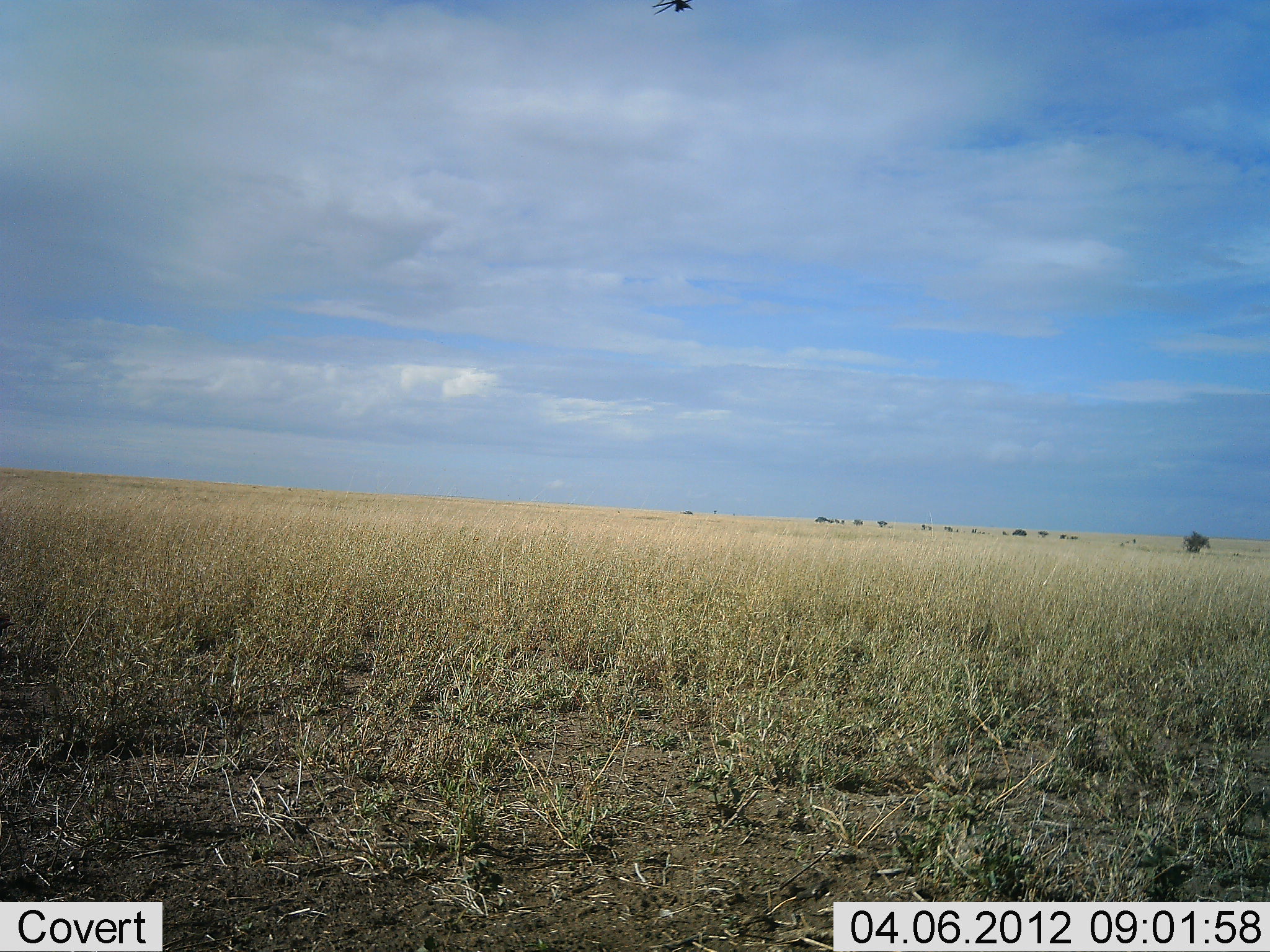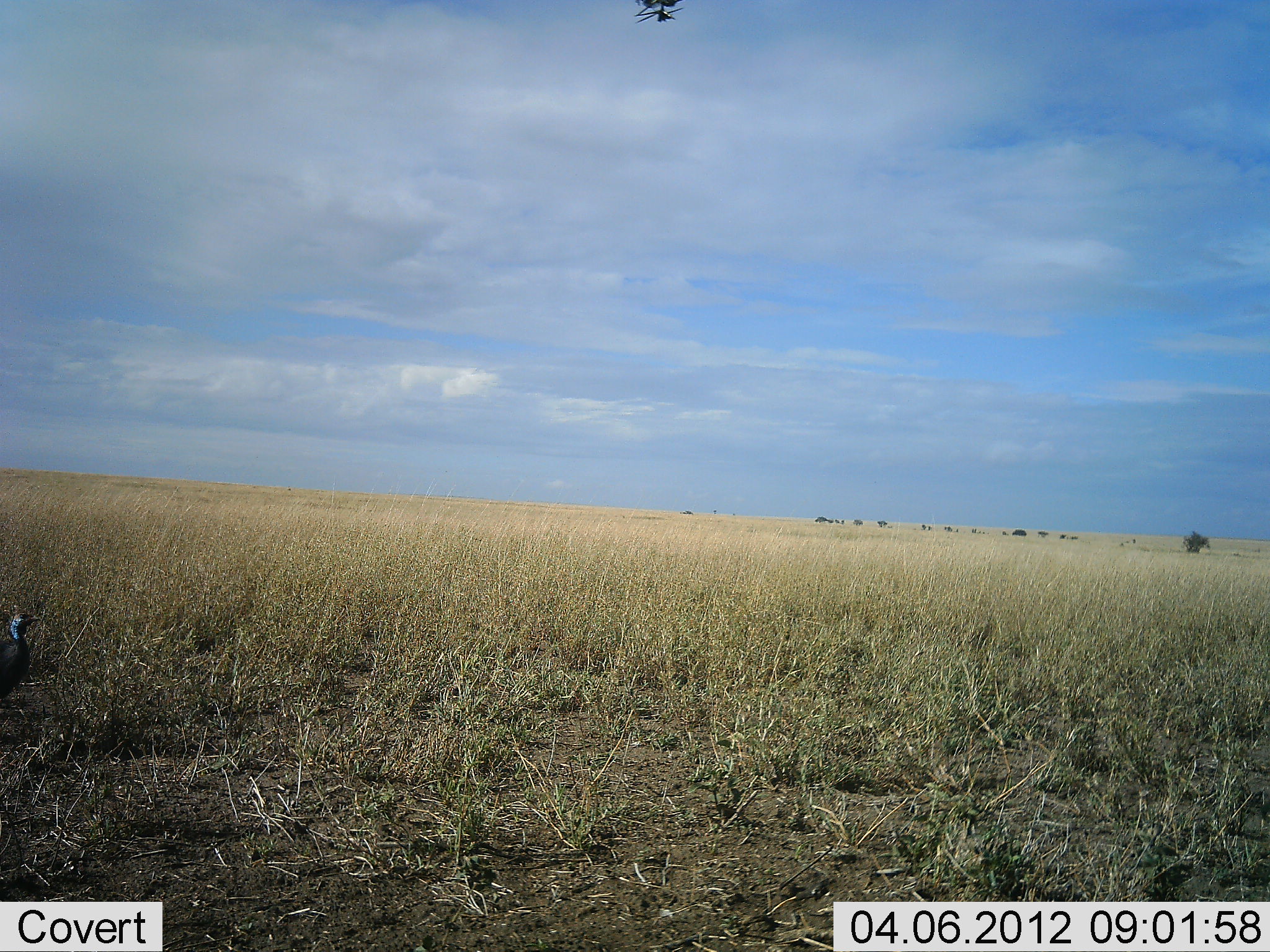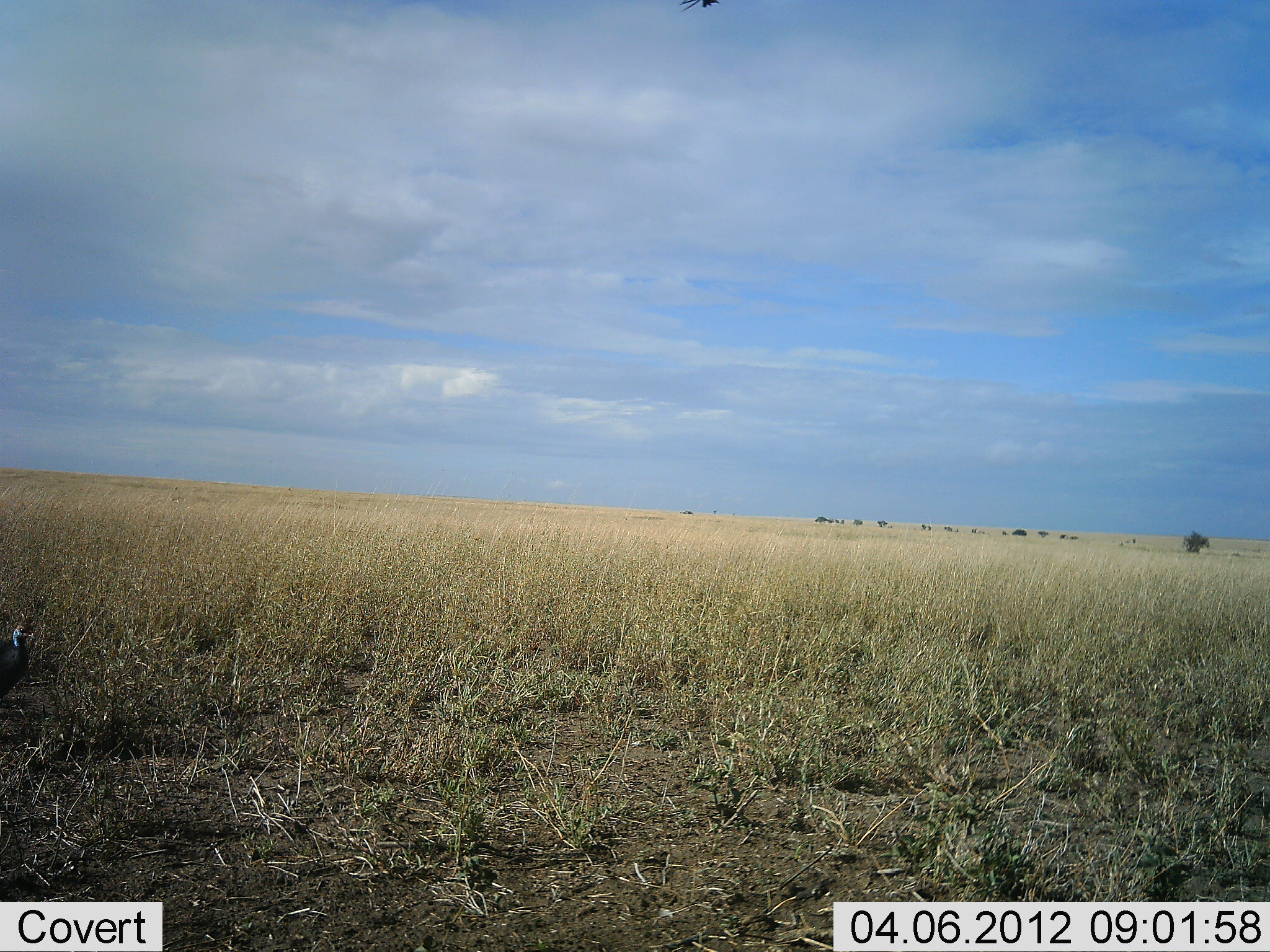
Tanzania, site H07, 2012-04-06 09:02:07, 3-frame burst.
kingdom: Animalia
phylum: Chordata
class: Aves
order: Galliformes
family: Numididae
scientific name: Numididae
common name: guinea fowl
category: guineafowl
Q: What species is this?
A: Guineafowl (guinea fowl) (Numididae).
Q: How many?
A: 1.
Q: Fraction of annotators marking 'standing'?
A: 67%.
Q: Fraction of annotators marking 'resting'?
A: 0%.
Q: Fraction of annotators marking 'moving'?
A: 33%.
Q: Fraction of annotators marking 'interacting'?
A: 0%.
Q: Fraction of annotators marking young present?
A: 0%.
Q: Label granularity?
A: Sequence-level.